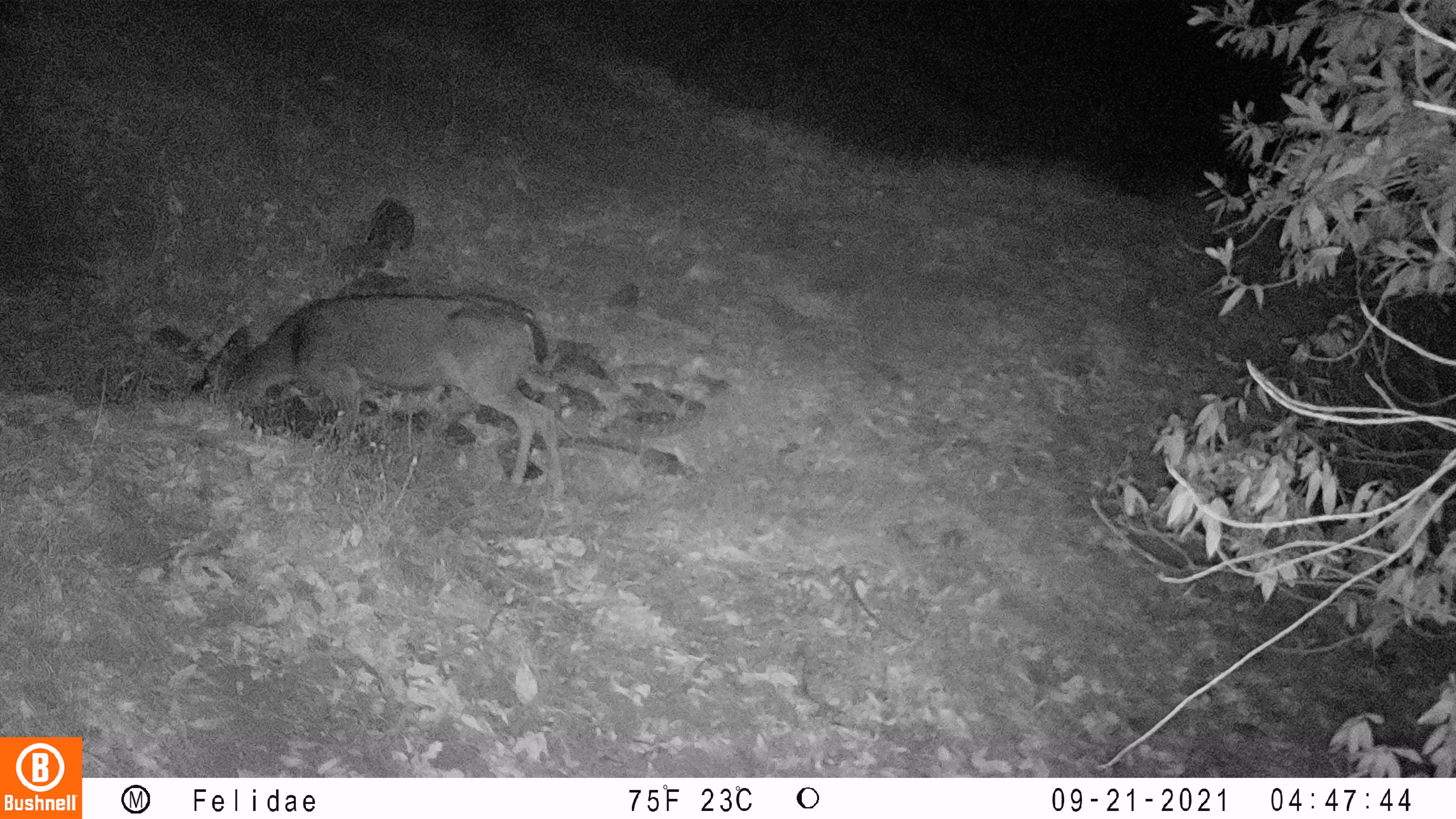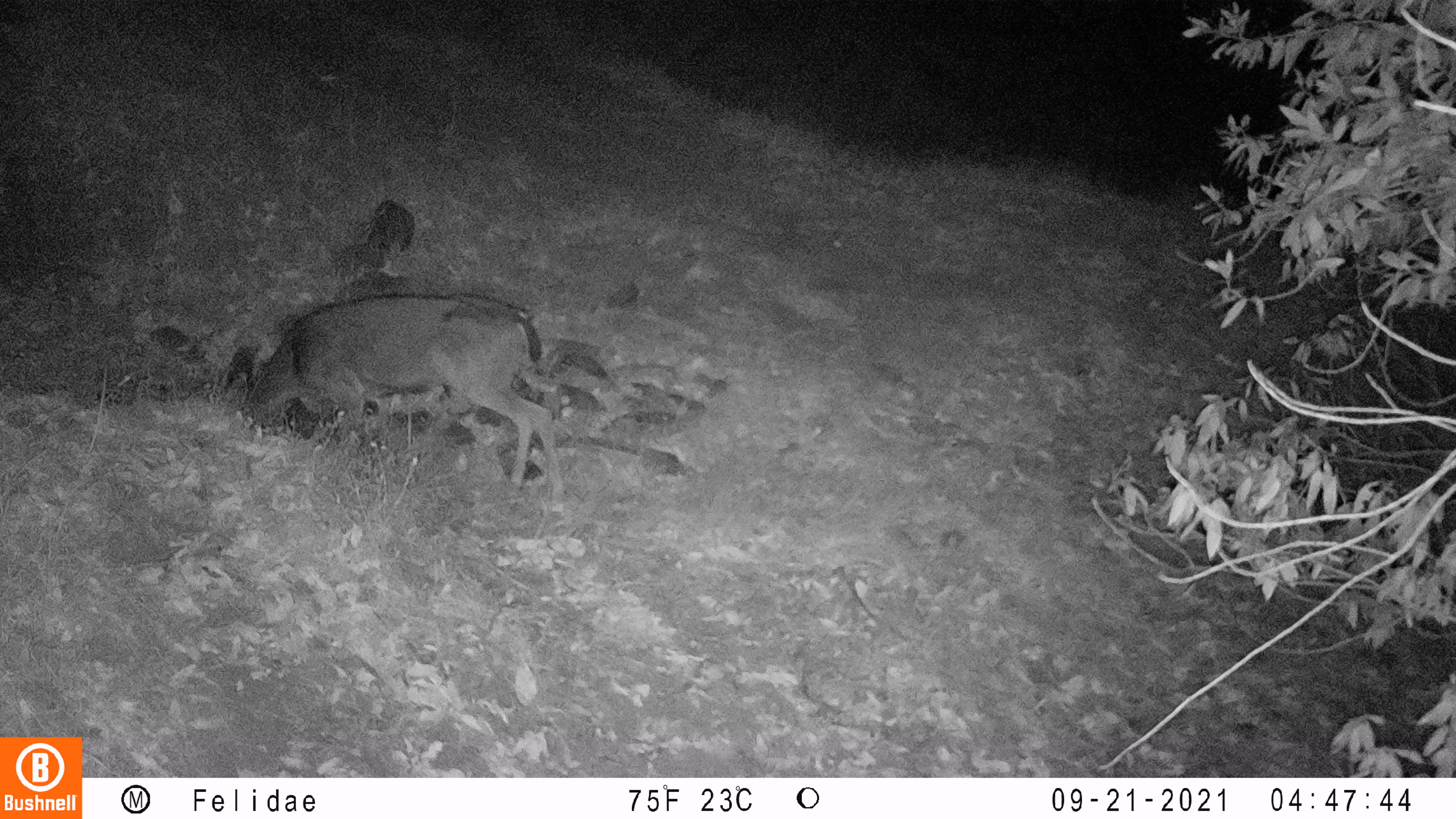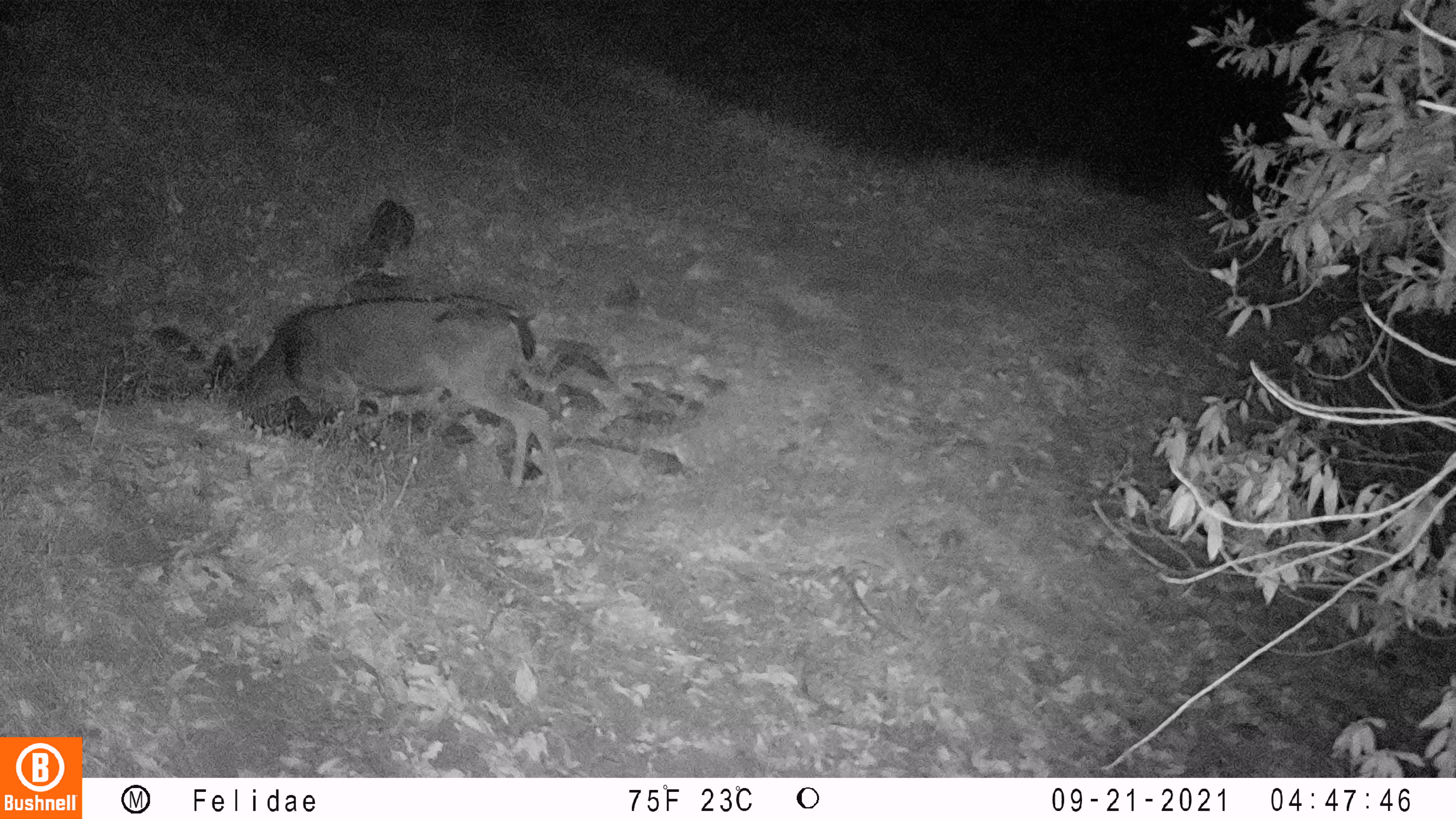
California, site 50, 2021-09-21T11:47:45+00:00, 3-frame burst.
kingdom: Animalia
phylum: Chordata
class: Mammalia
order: Artiodactyla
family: Cervidae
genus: Odocoileus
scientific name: Odocoileus hemionus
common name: mule deer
Mule deer (Odocoileus hemionus).